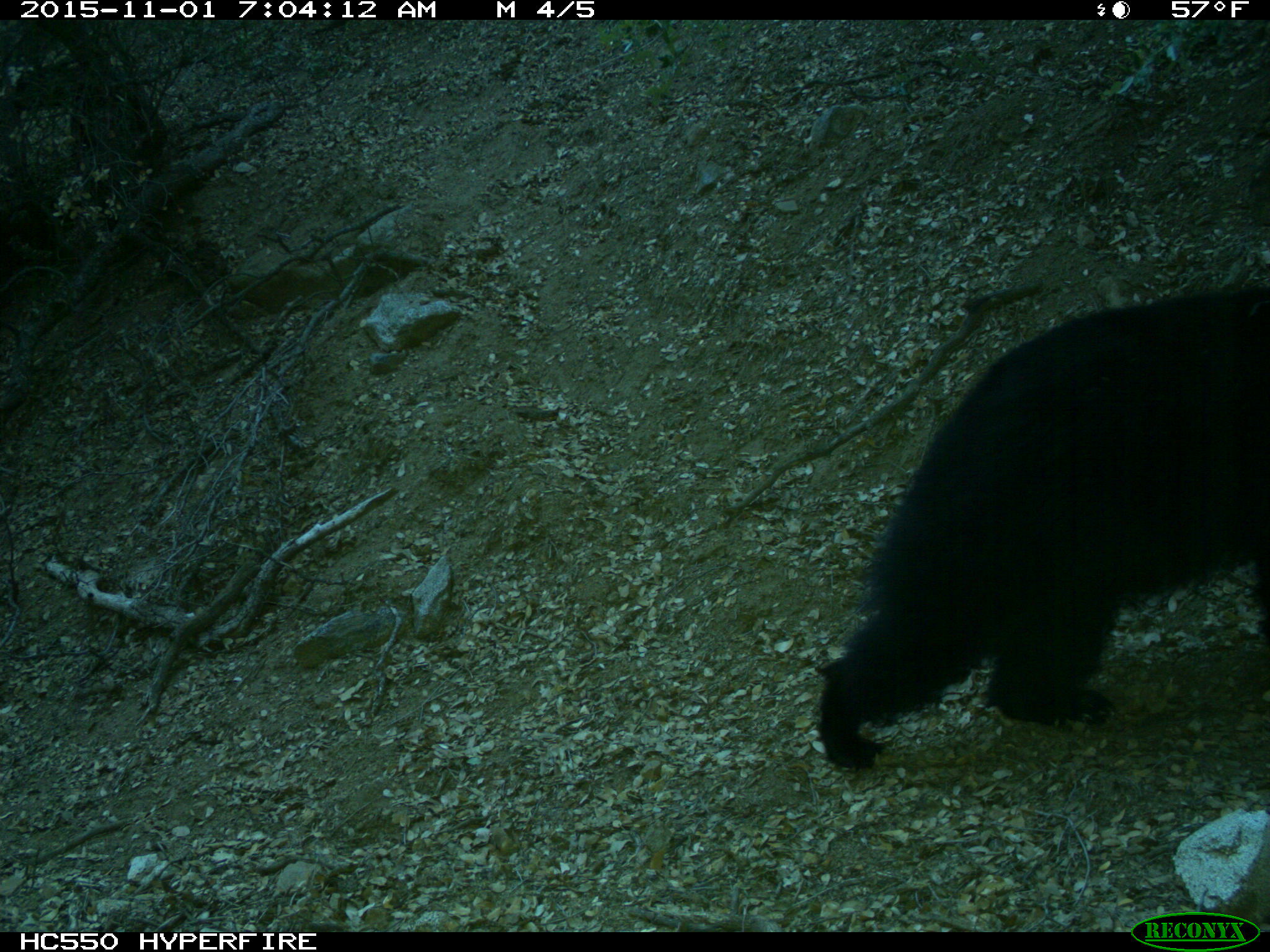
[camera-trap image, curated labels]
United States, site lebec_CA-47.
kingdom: Animalia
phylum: Chordata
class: Mammalia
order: Carnivora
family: Ursidae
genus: Ursus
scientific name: Ursus americanus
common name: american black bear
Ursus americanus (american black bear).